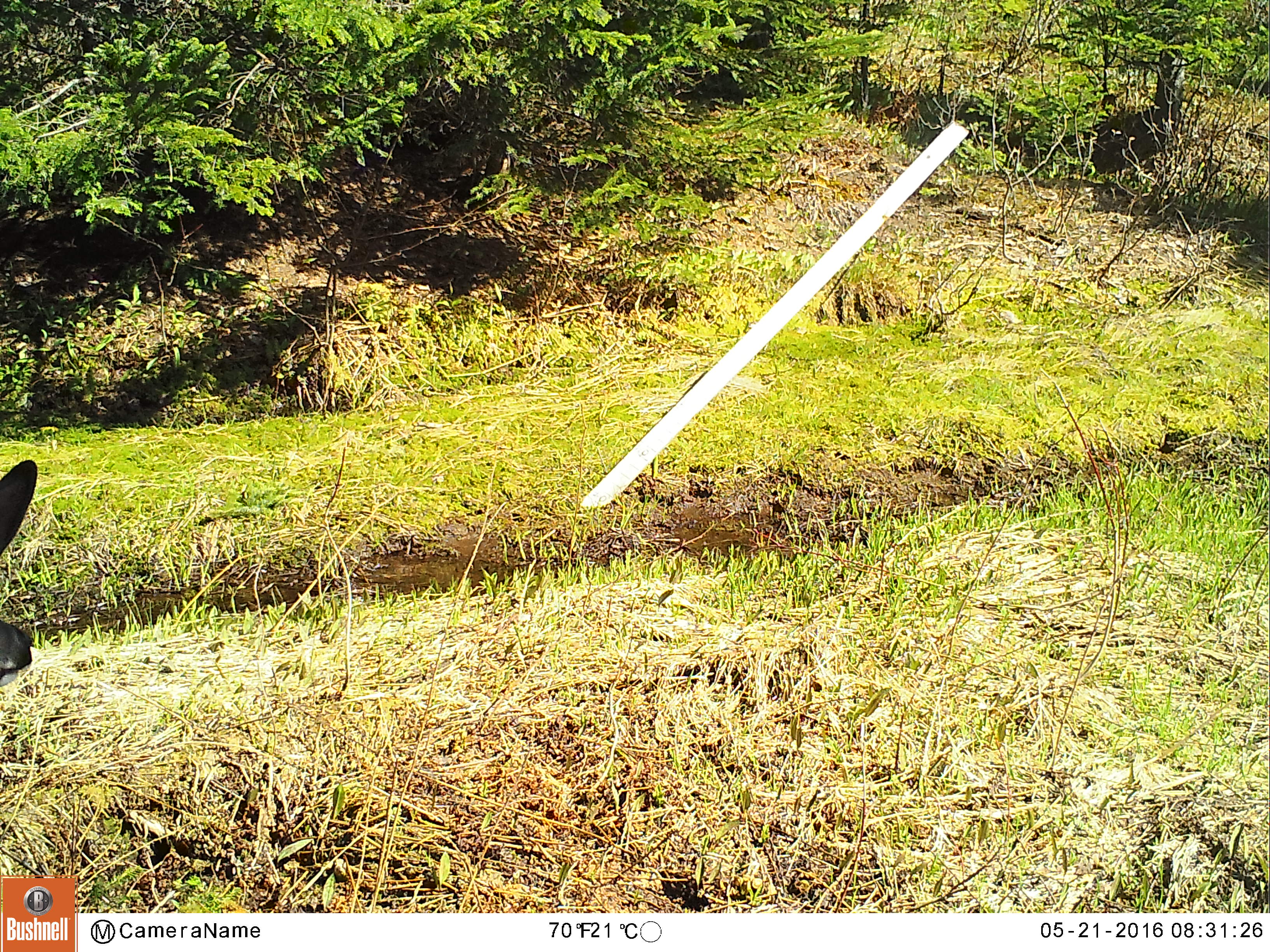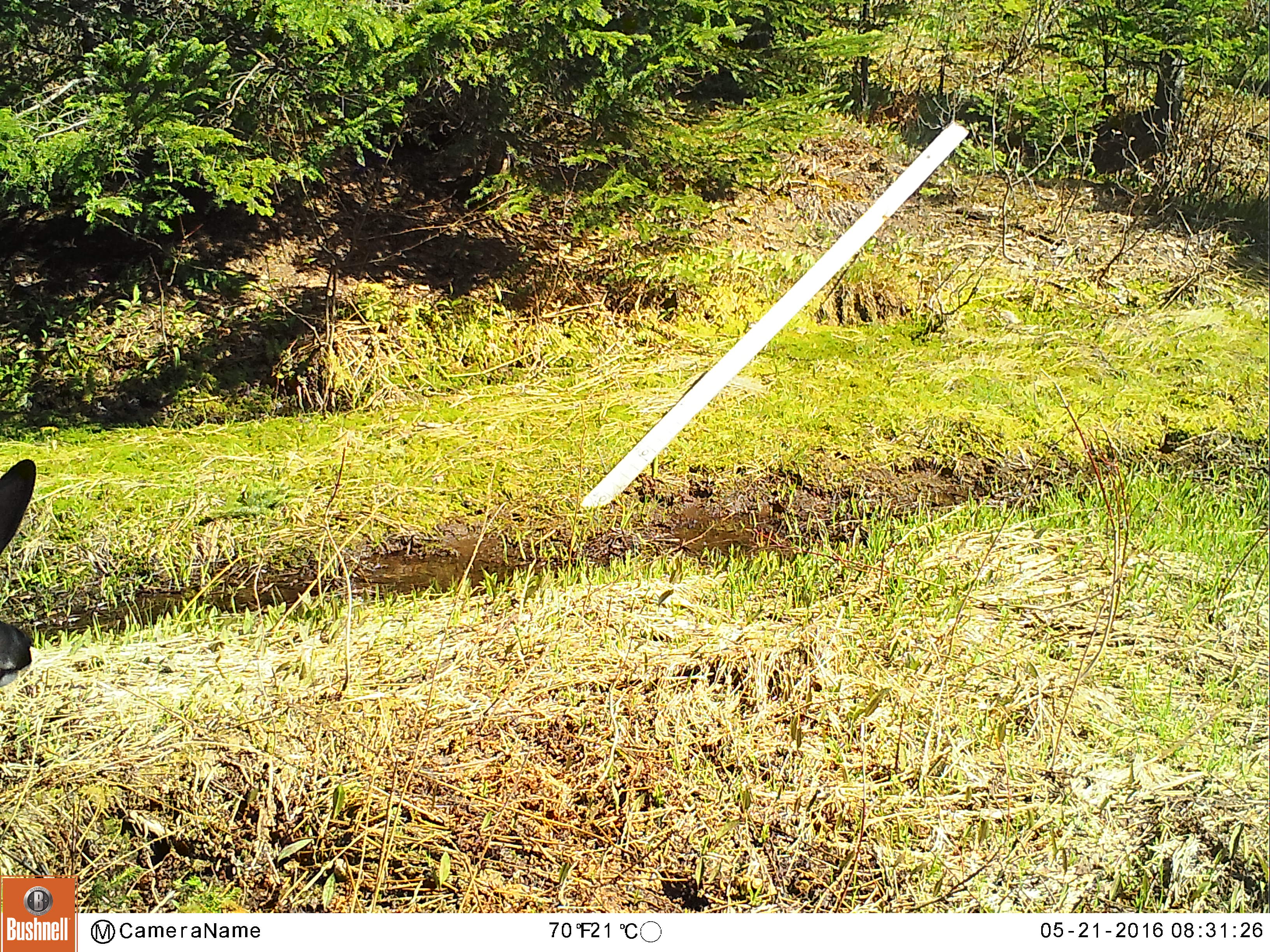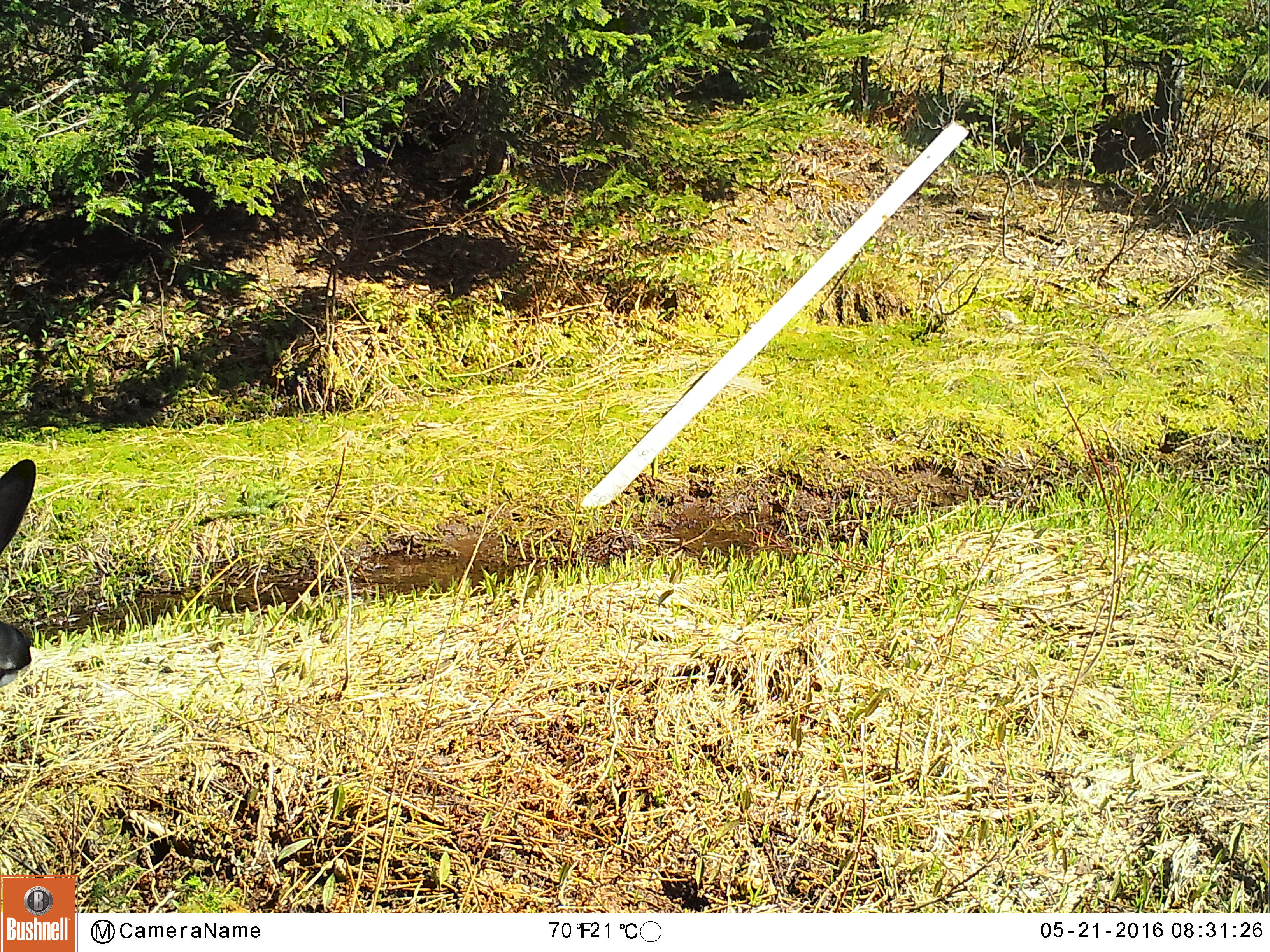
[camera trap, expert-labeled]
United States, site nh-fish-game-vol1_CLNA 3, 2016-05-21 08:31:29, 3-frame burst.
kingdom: Animalia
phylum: Chordata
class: Mammalia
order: Artiodactyla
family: Cervidae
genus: Odocoileus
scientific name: Odocoileus virginianus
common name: white-tailed deer